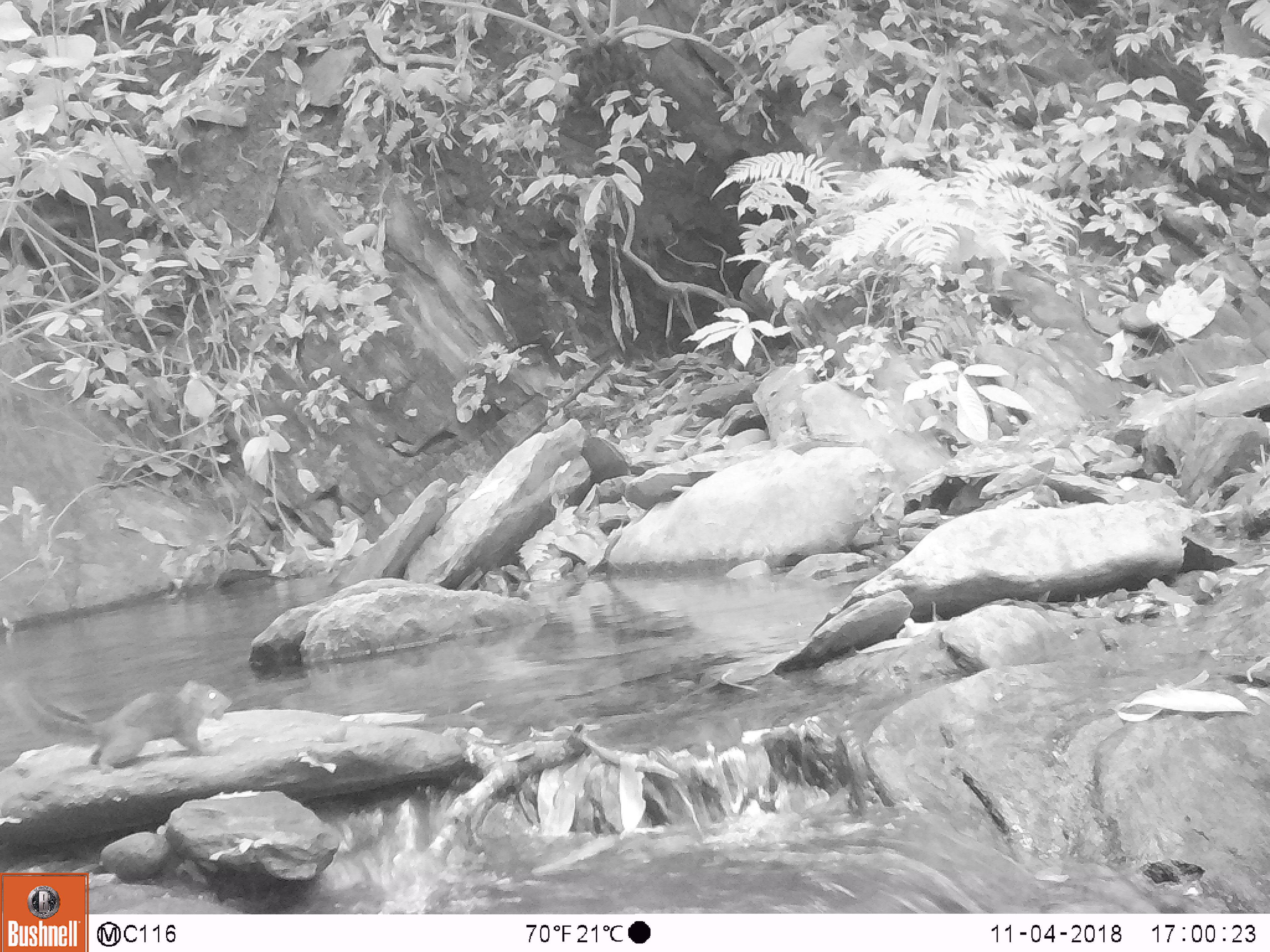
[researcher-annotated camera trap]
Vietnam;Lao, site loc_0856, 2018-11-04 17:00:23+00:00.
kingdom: Animalia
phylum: Chordata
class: Mammalia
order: Rodentia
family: Sciuridae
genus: Dremomys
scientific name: Dremomys rufigenis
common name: red-cheeked squirrel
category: red cheeked squirrel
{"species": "red cheeked squirrel (red-cheeked squirrel) (Dremomys rufigenis)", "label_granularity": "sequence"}